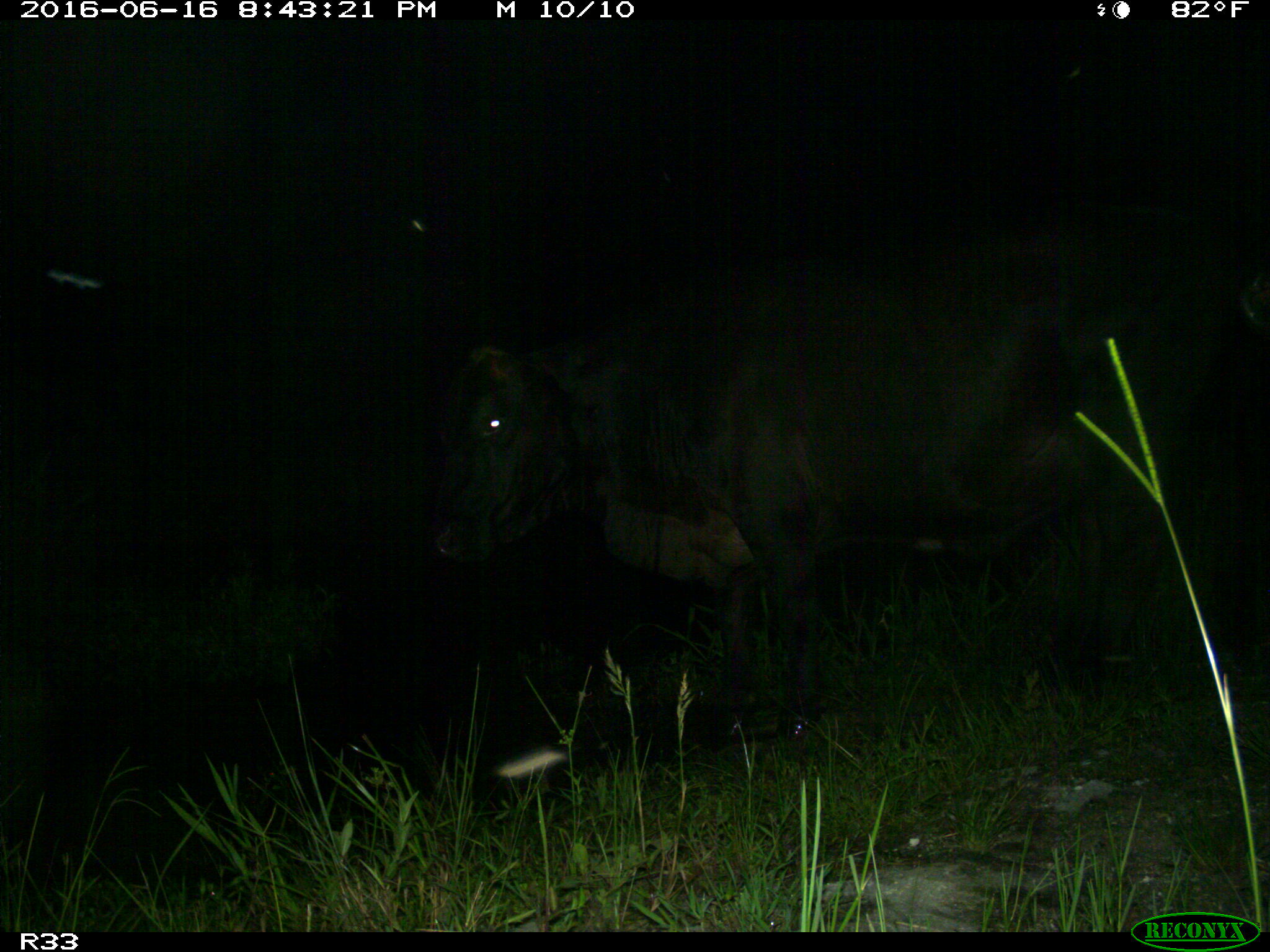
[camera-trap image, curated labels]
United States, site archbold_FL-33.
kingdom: Animalia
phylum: Chordata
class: Mammalia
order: Artiodactyla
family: Bovidae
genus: Bos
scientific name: Bos taurus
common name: domestic cow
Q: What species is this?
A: Bos taurus (domestic cow).